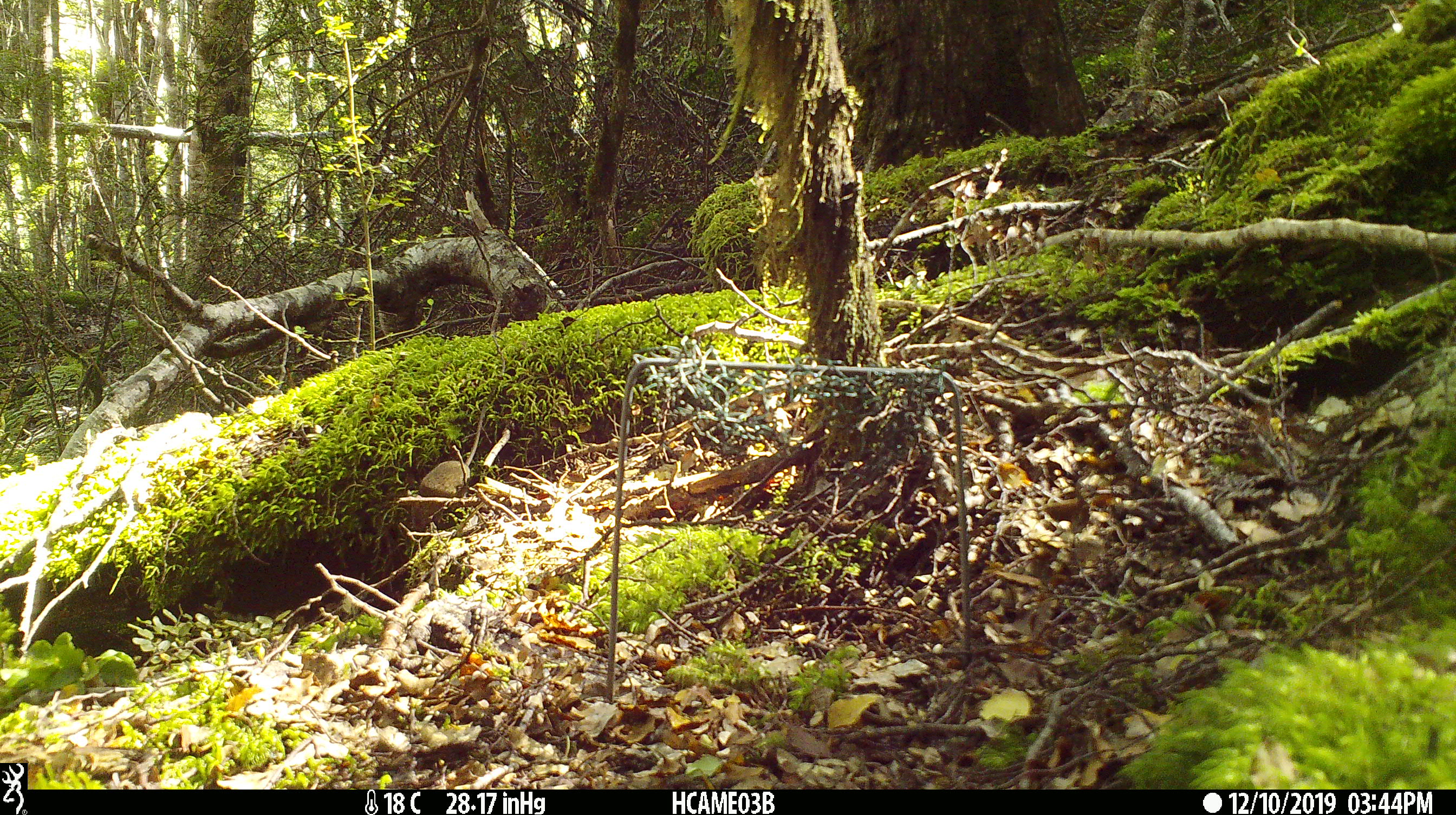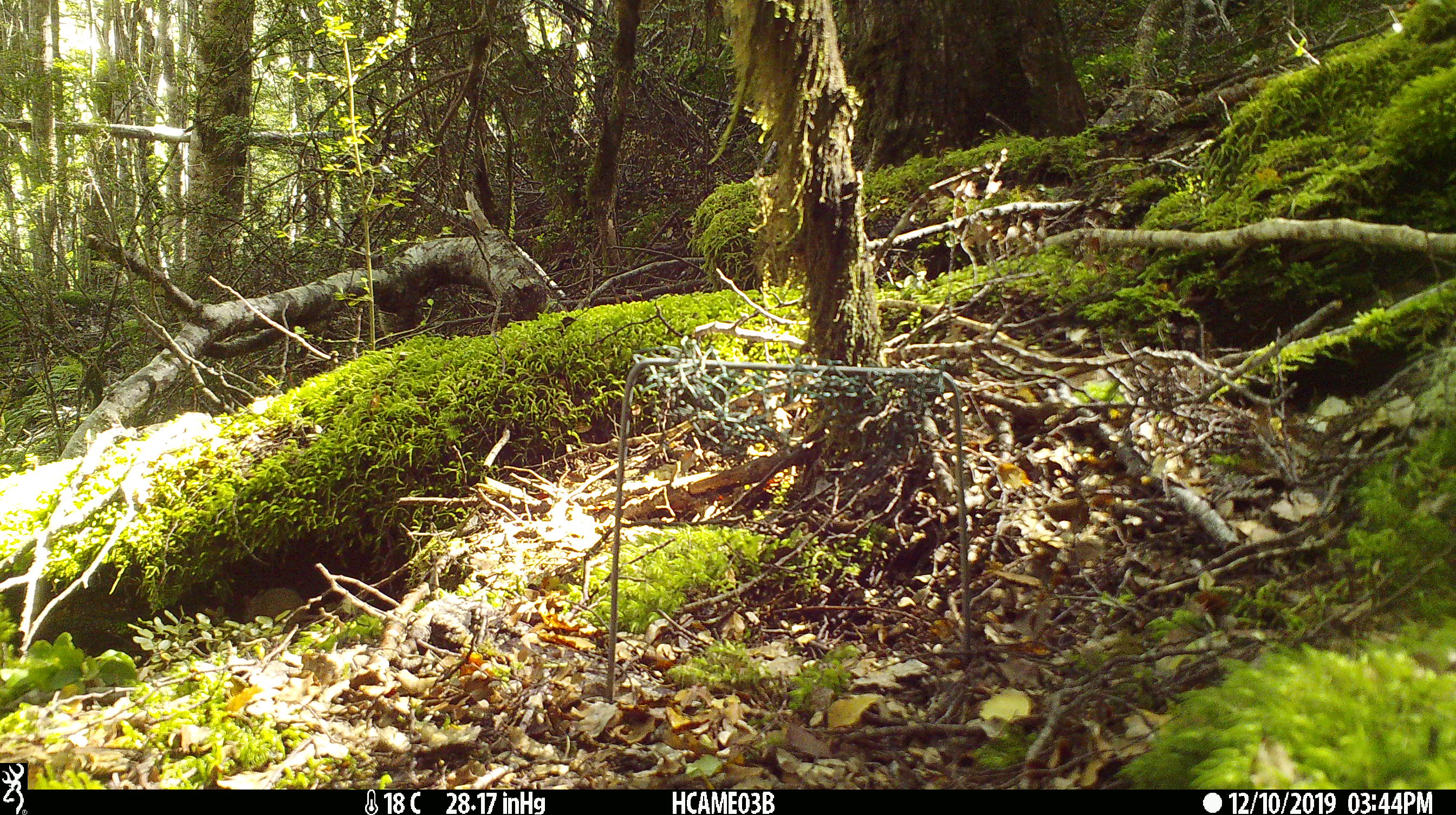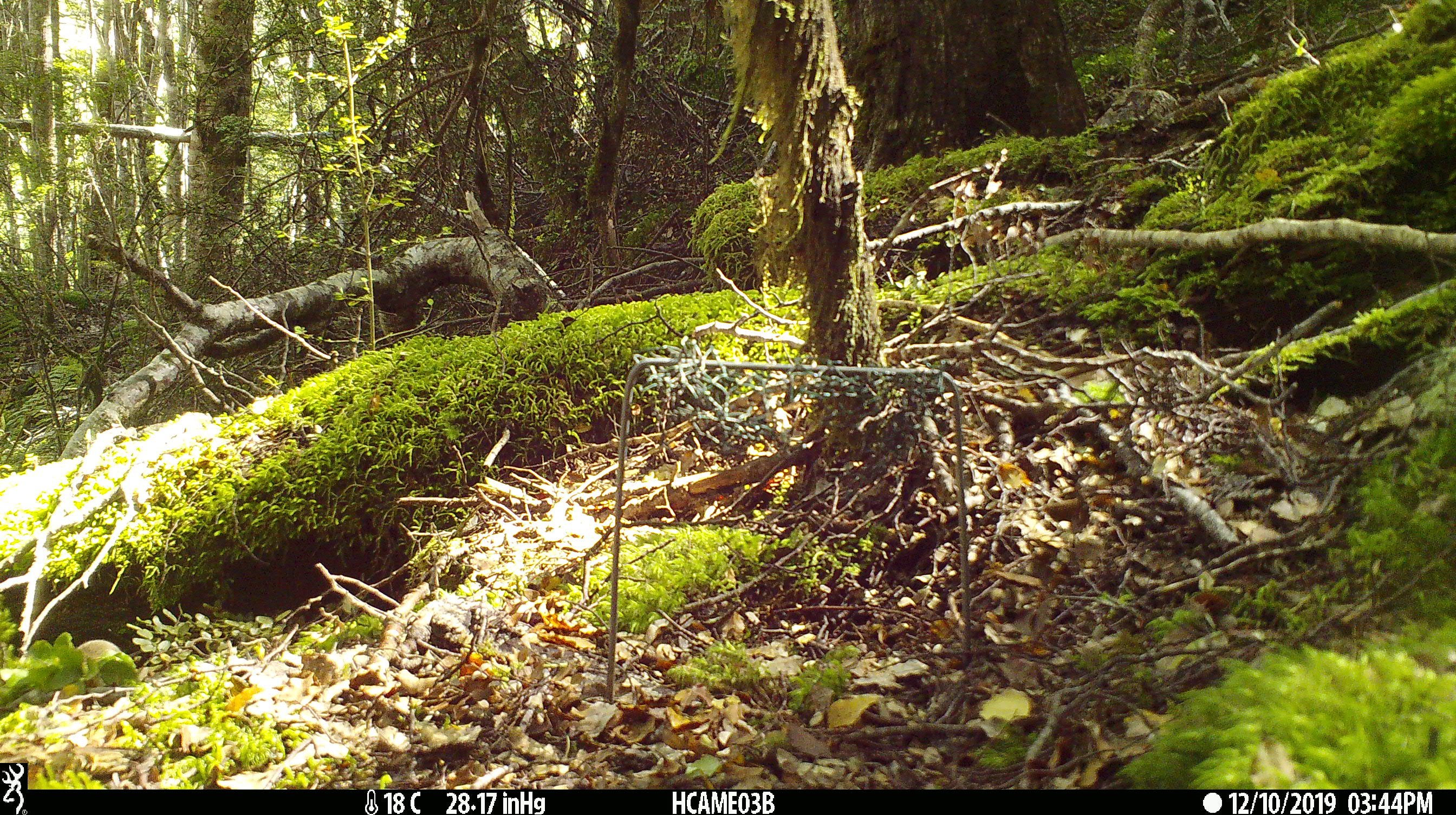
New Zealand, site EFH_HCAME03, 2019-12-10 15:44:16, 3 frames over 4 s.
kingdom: Animalia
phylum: Chordata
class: Mammalia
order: Rodentia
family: Muridae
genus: Mus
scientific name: Mus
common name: mouse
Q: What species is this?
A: Mouse (Mus).